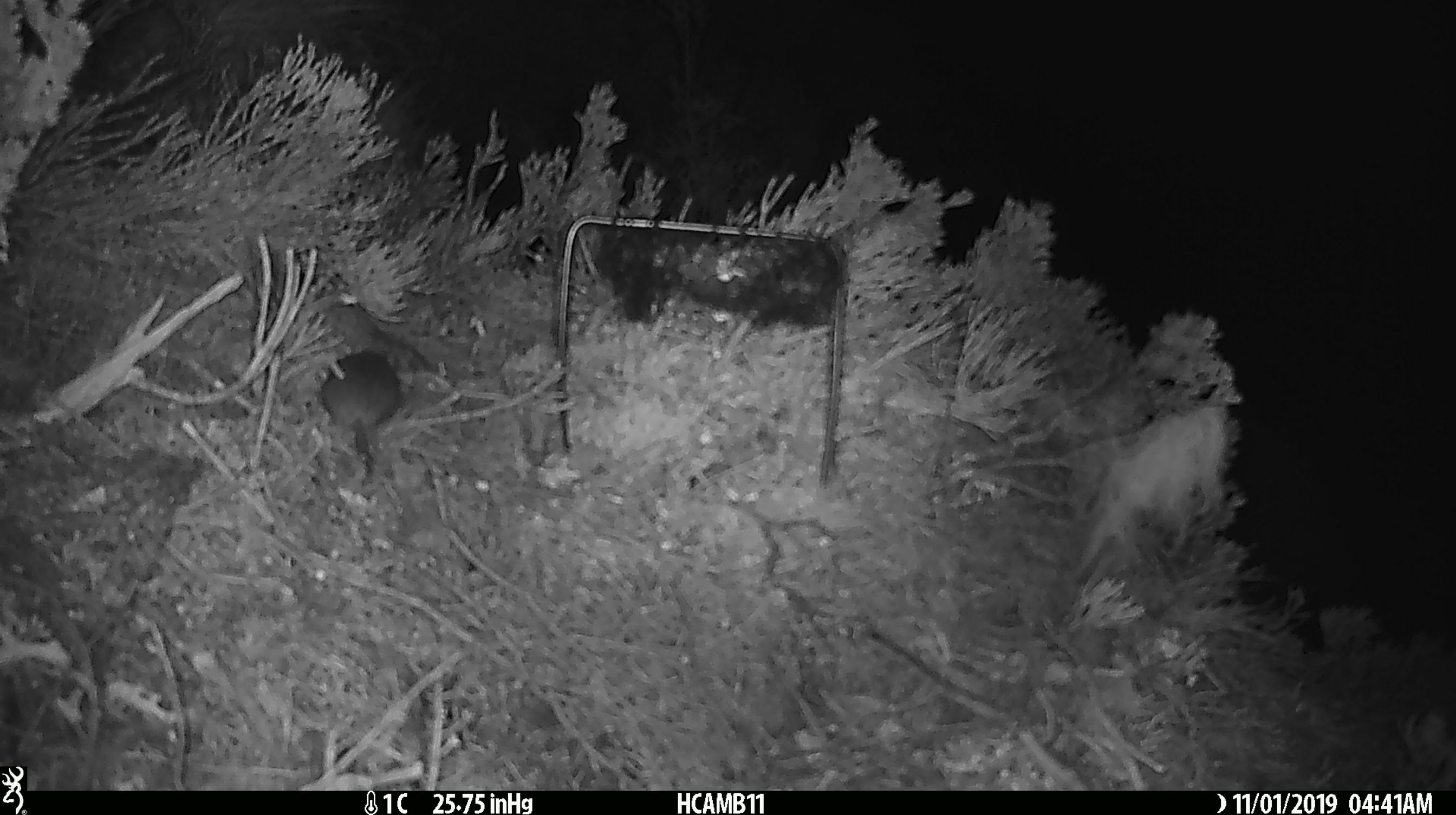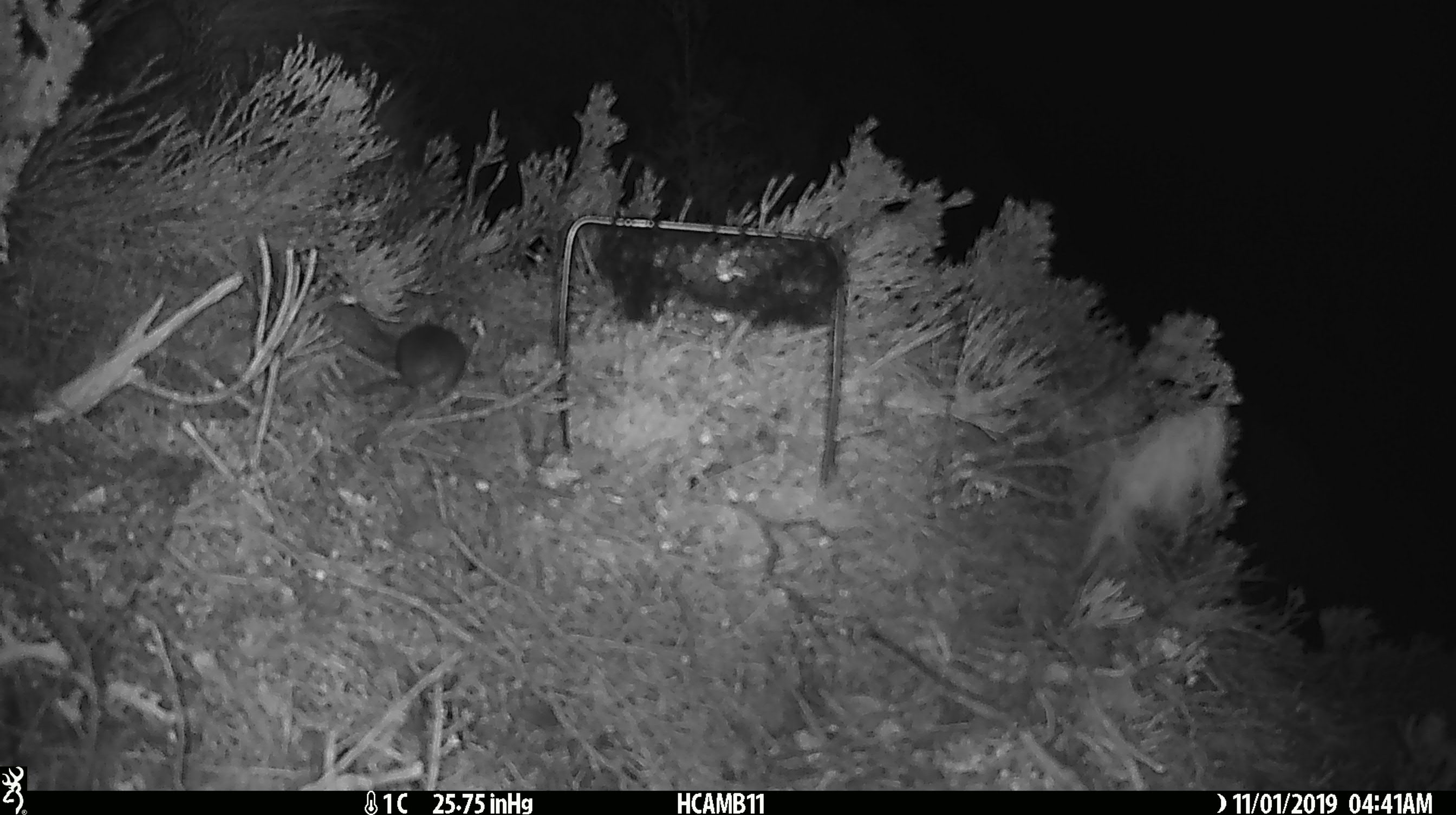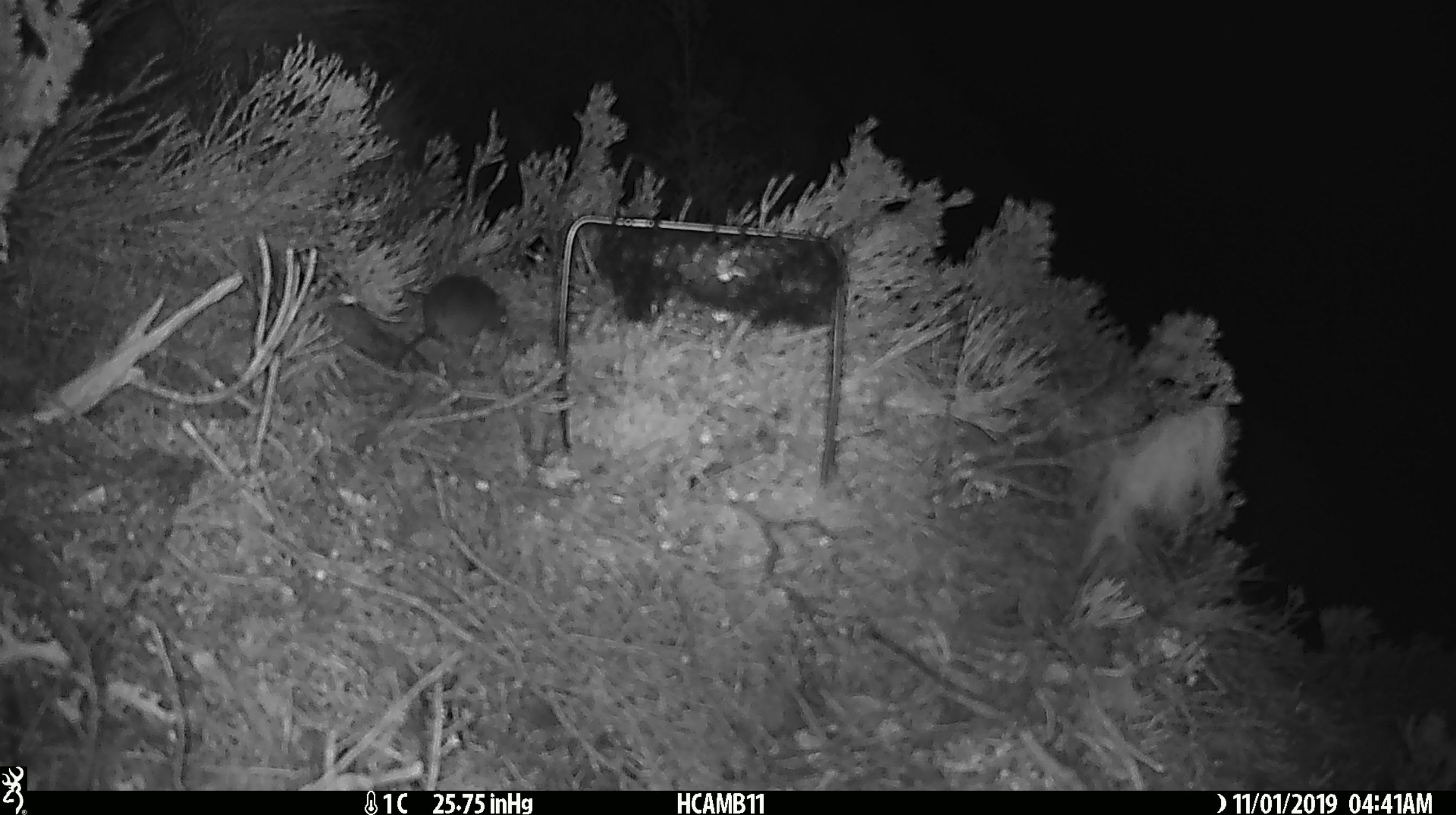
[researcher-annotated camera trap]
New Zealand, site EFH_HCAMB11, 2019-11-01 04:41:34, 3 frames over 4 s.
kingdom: Animalia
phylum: Chordata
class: Mammalia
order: Rodentia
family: Muridae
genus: Mus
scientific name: Mus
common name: mouse